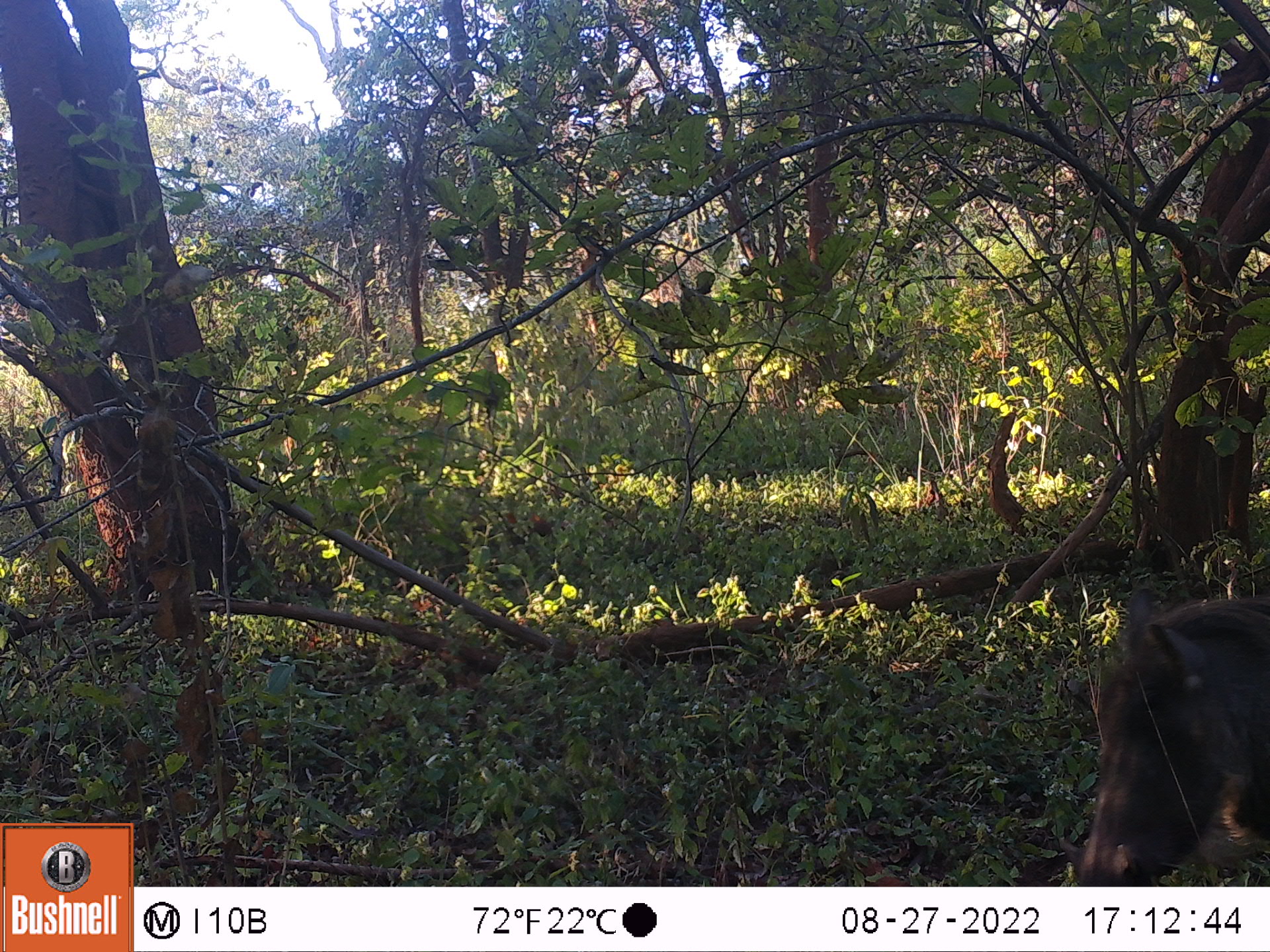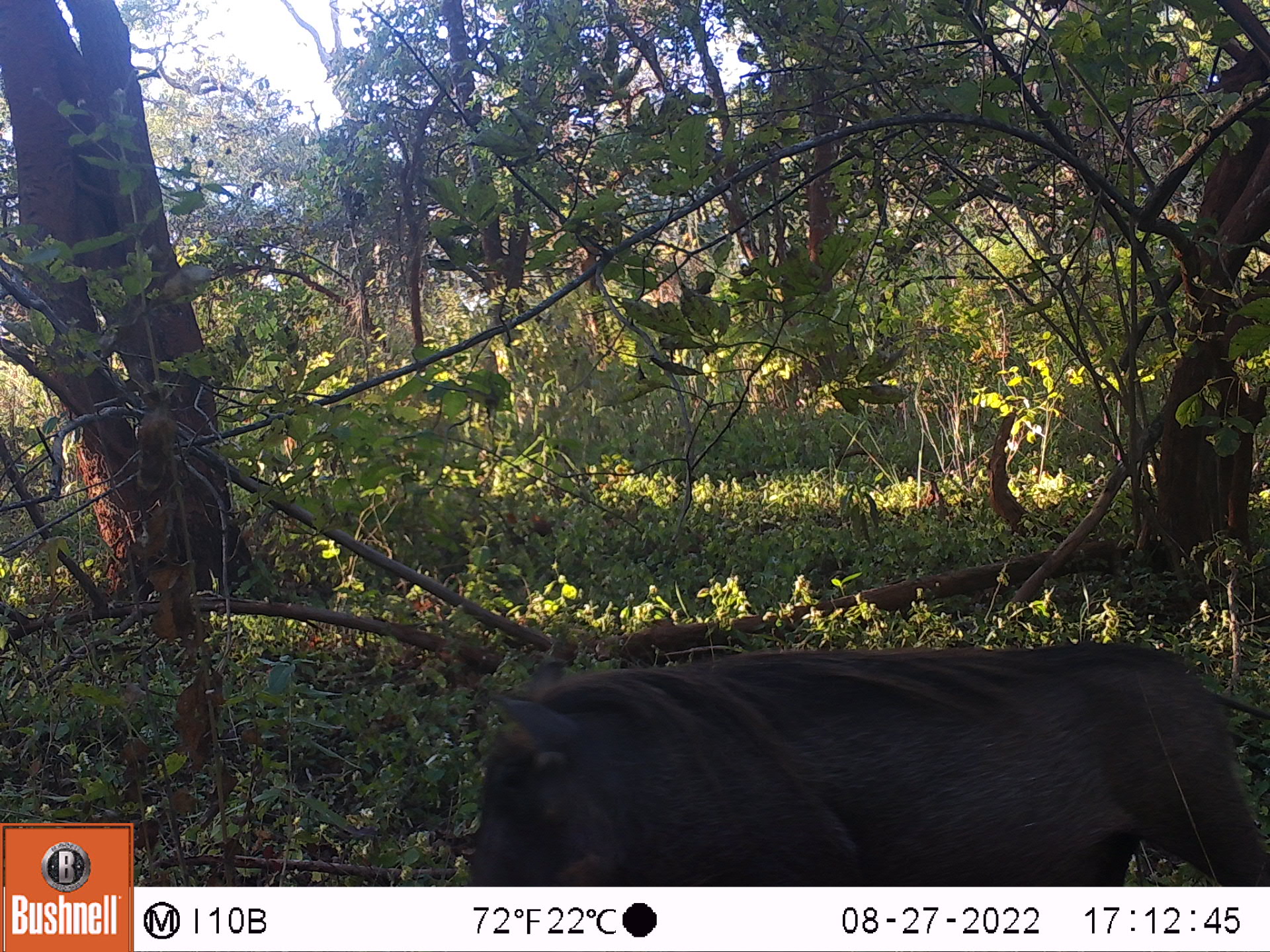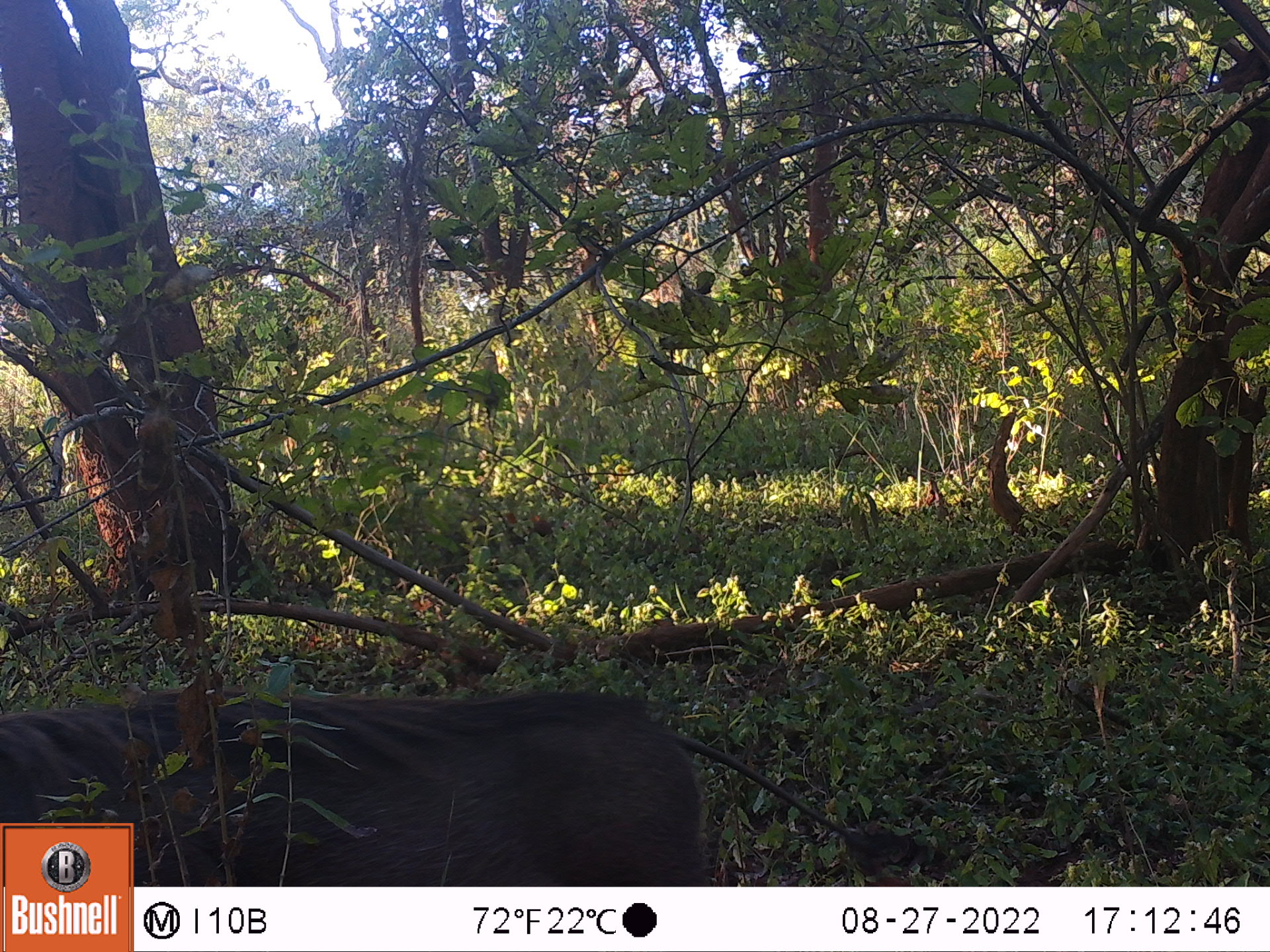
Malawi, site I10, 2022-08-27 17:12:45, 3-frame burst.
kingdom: Animalia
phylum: Chordata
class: Mammalia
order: Artiodactyla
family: Suidae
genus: Phacochoerus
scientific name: Phacochoerus africanus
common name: common warthog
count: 1